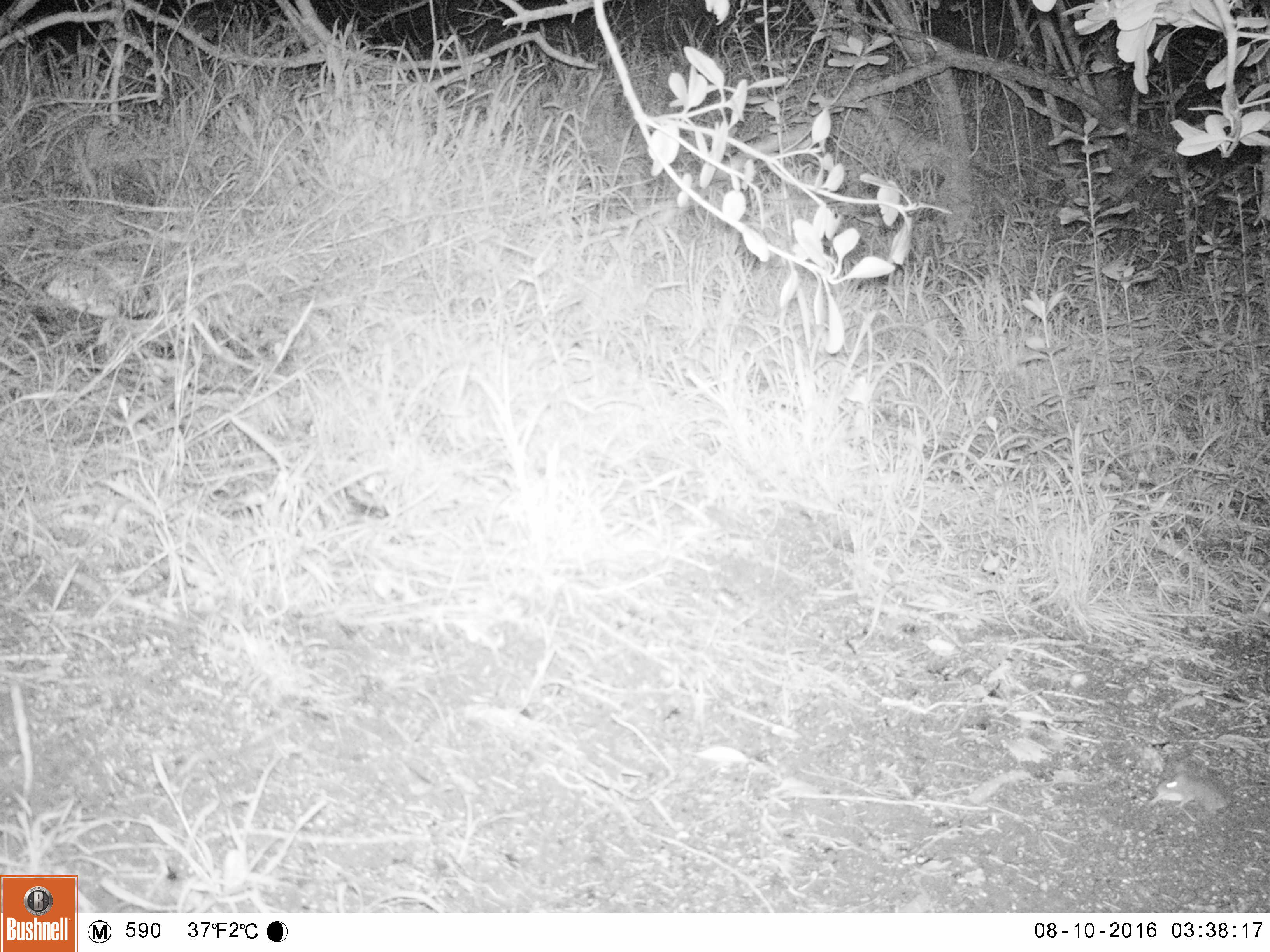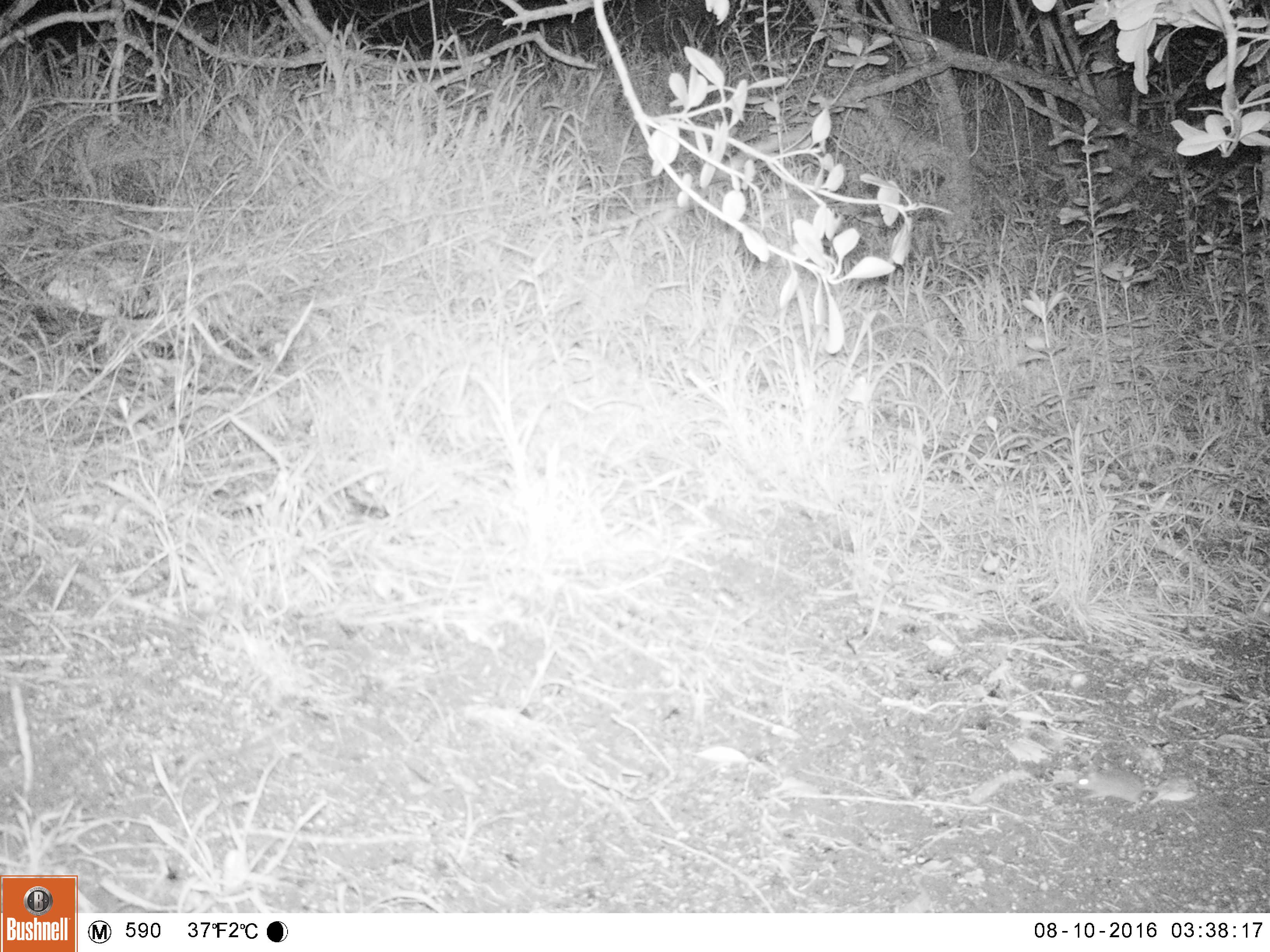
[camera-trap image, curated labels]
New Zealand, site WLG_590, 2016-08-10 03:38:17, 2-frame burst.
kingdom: Animalia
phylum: Chordata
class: Mammalia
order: Rodentia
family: Muridae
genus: Mus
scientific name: Mus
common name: mouse